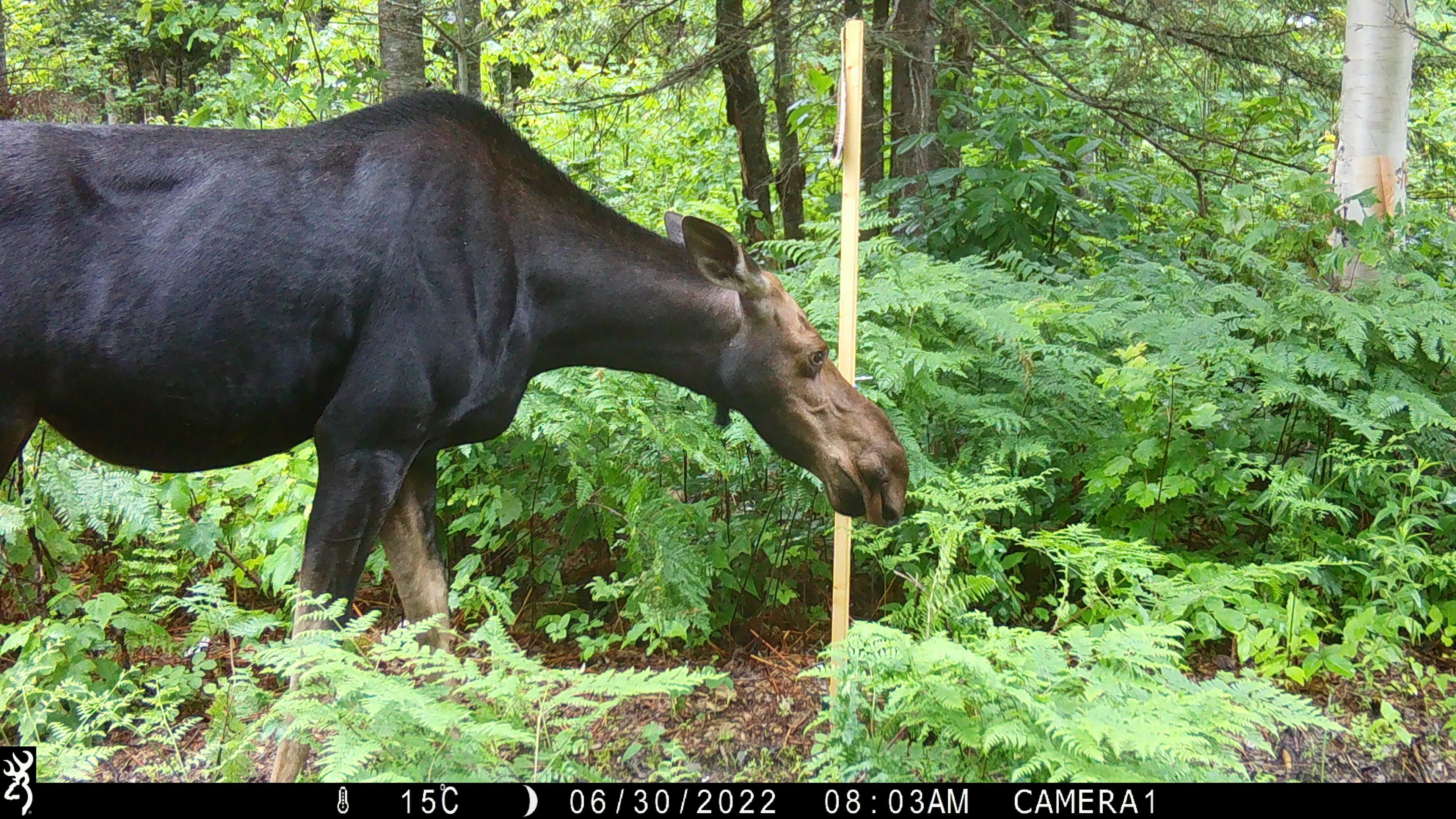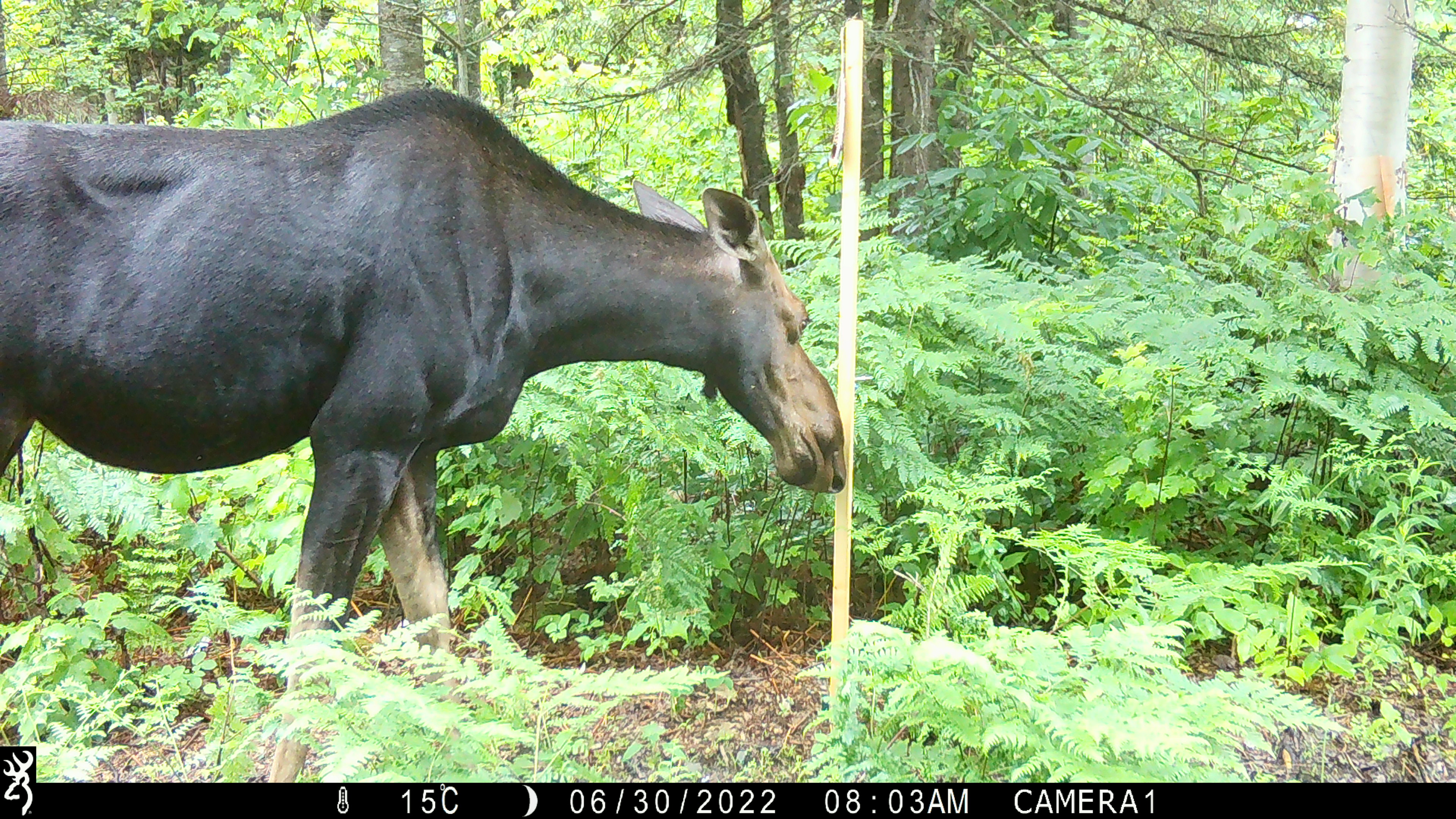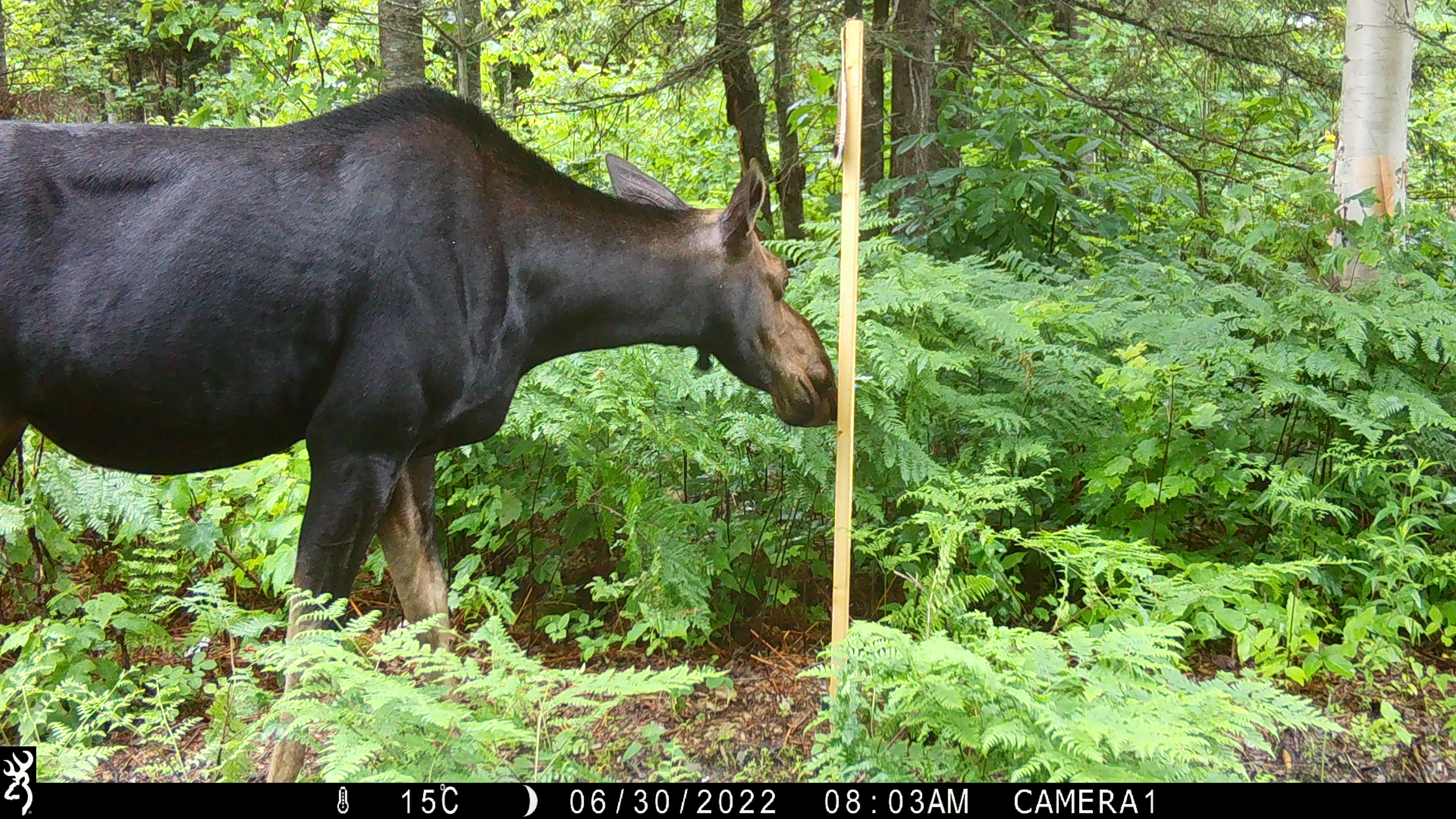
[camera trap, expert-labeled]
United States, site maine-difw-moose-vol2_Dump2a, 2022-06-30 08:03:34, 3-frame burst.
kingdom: Animalia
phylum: Chordata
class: Mammalia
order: Artiodactyla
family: Cervidae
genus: Alces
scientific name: Alces alces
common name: moose